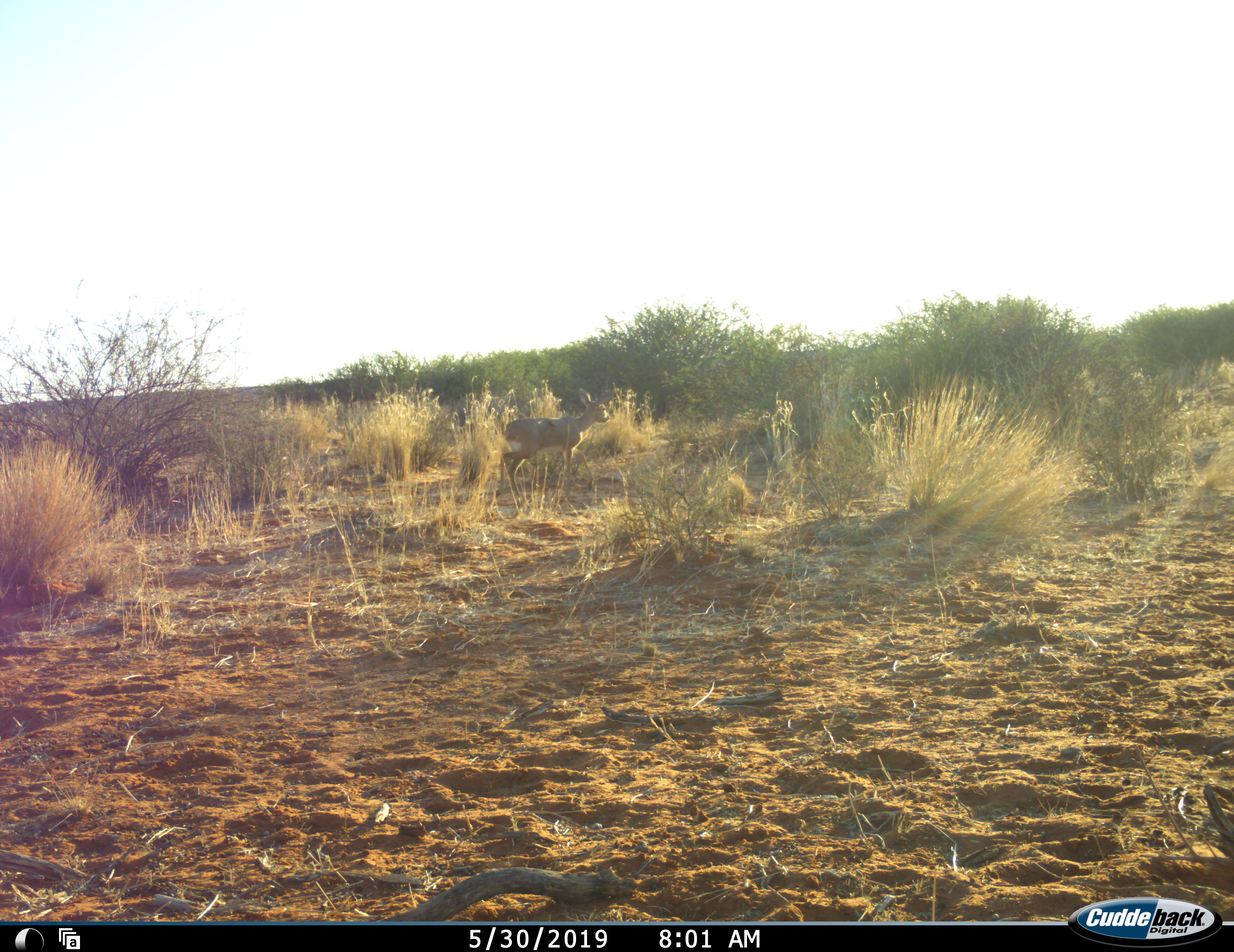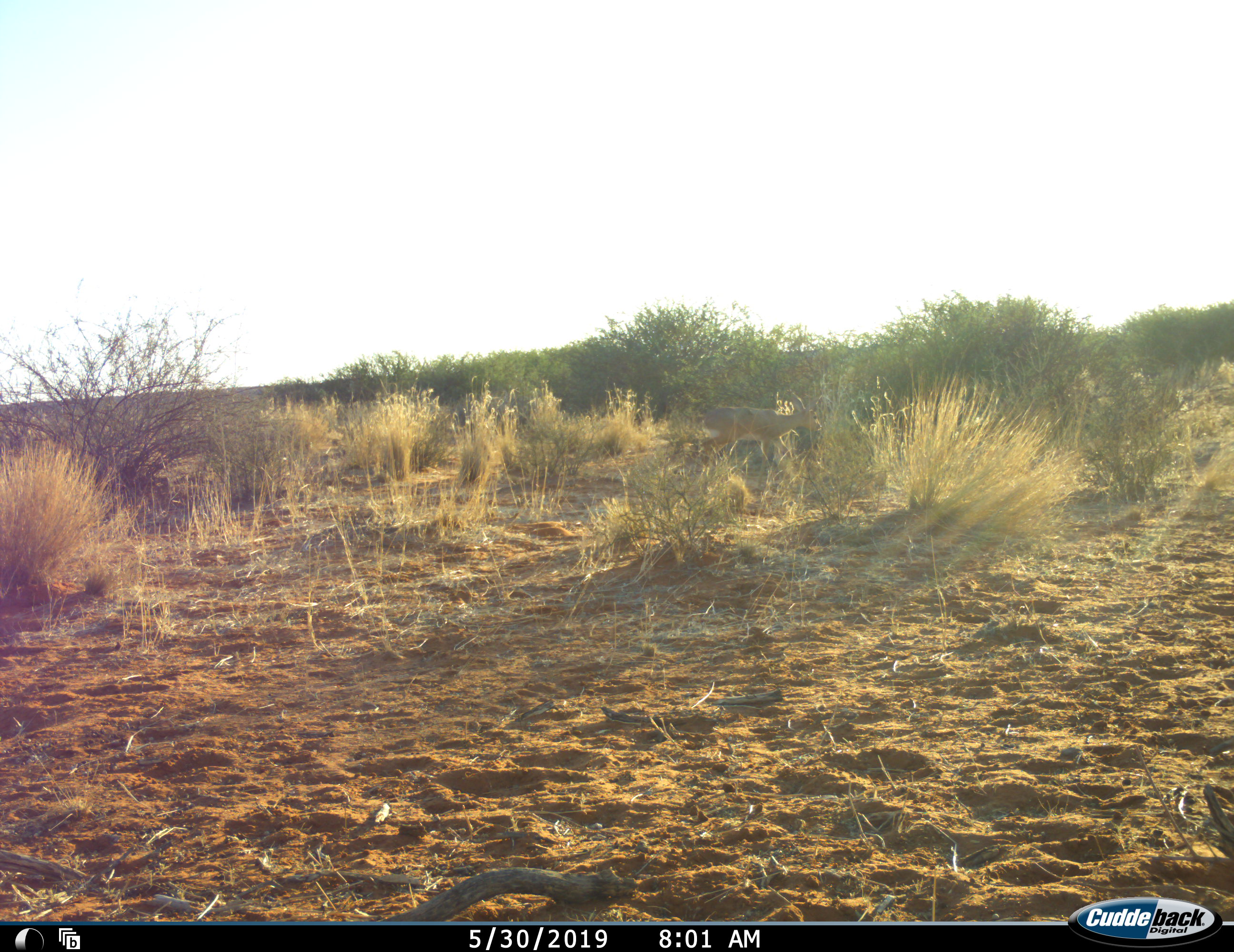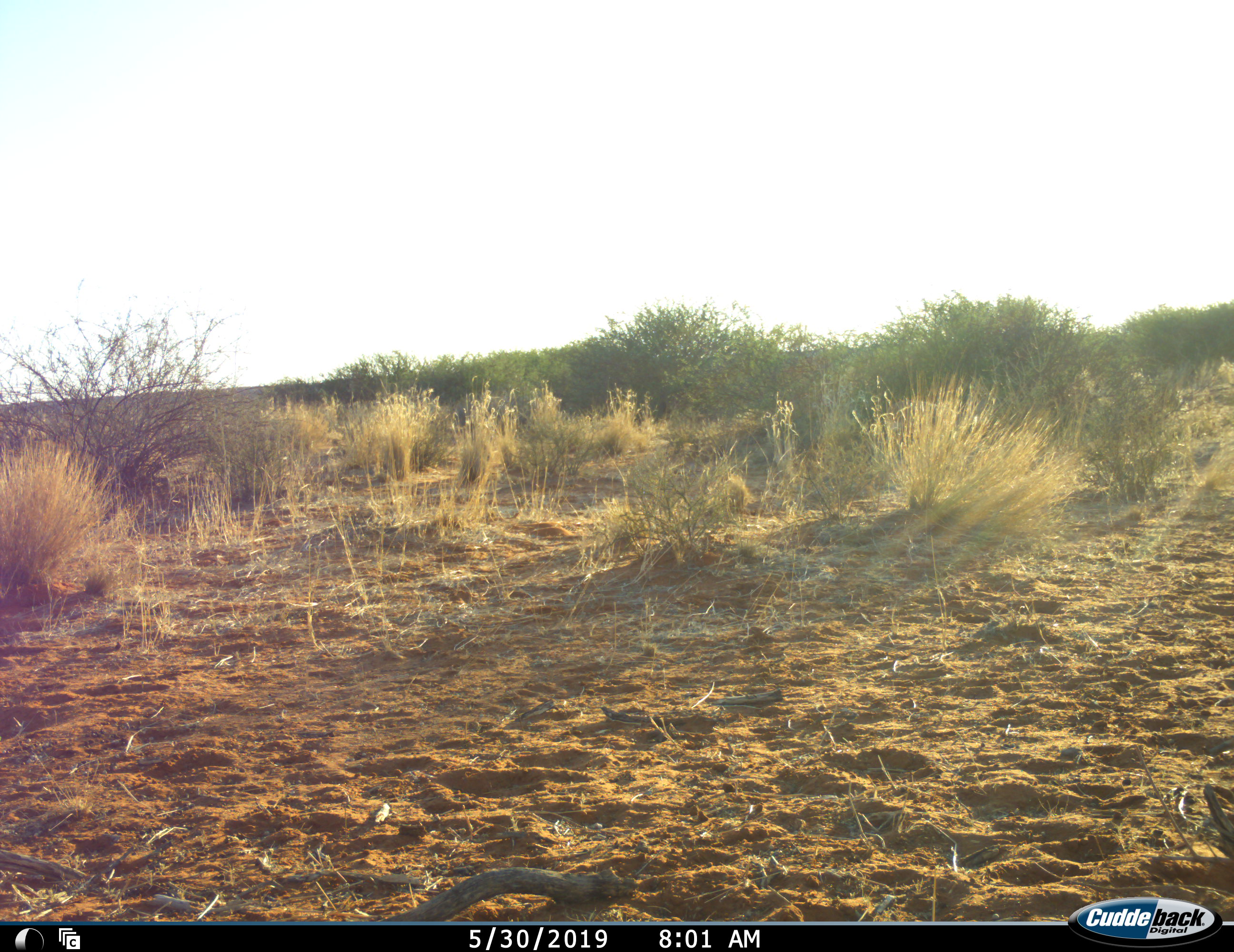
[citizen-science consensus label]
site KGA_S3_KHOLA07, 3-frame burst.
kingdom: Animalia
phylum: Chordata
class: Mammalia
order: Artiodactyla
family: Bovidae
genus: Raphicerus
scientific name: Raphicerus campestris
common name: steenbok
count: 1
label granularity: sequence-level